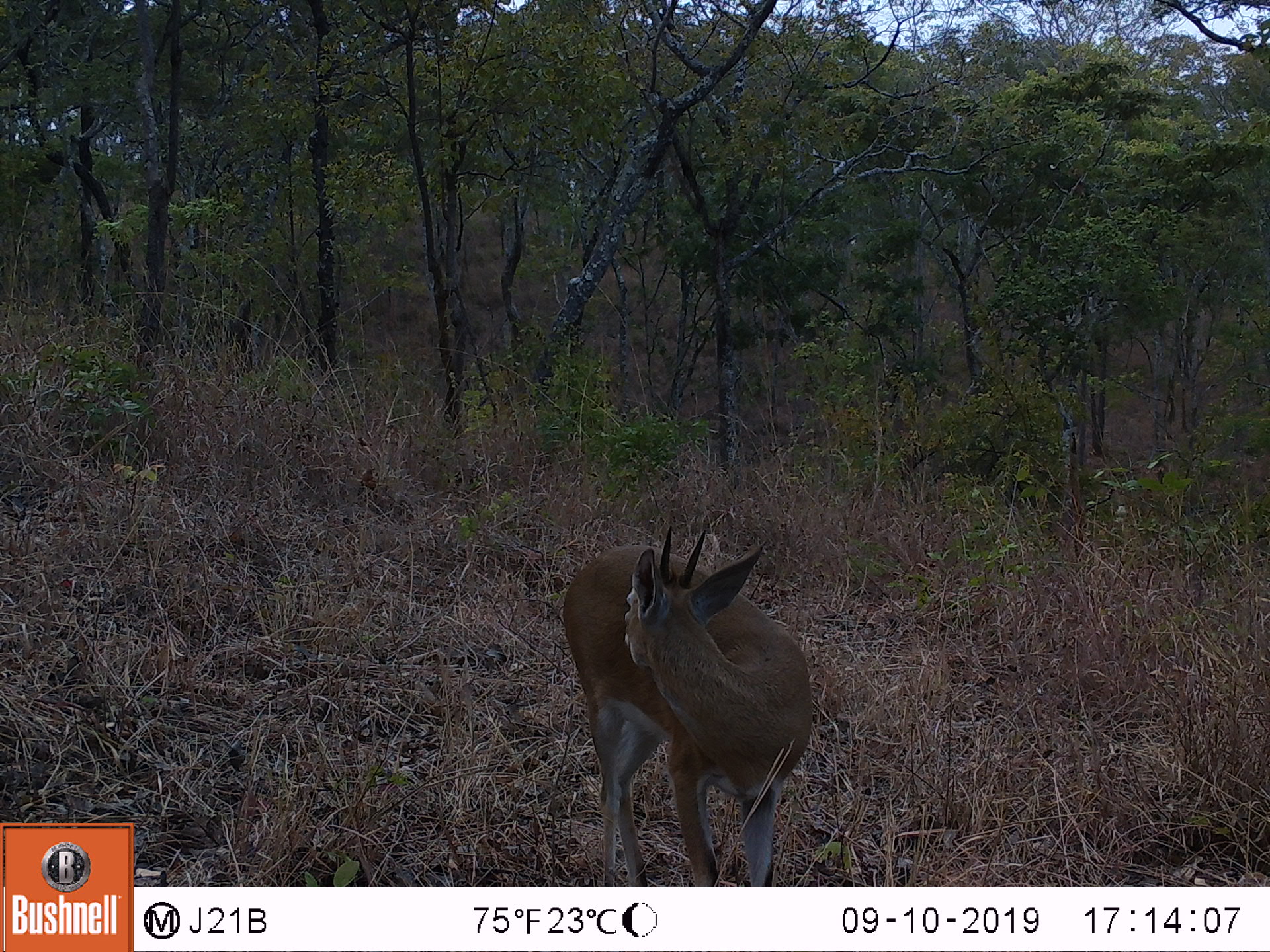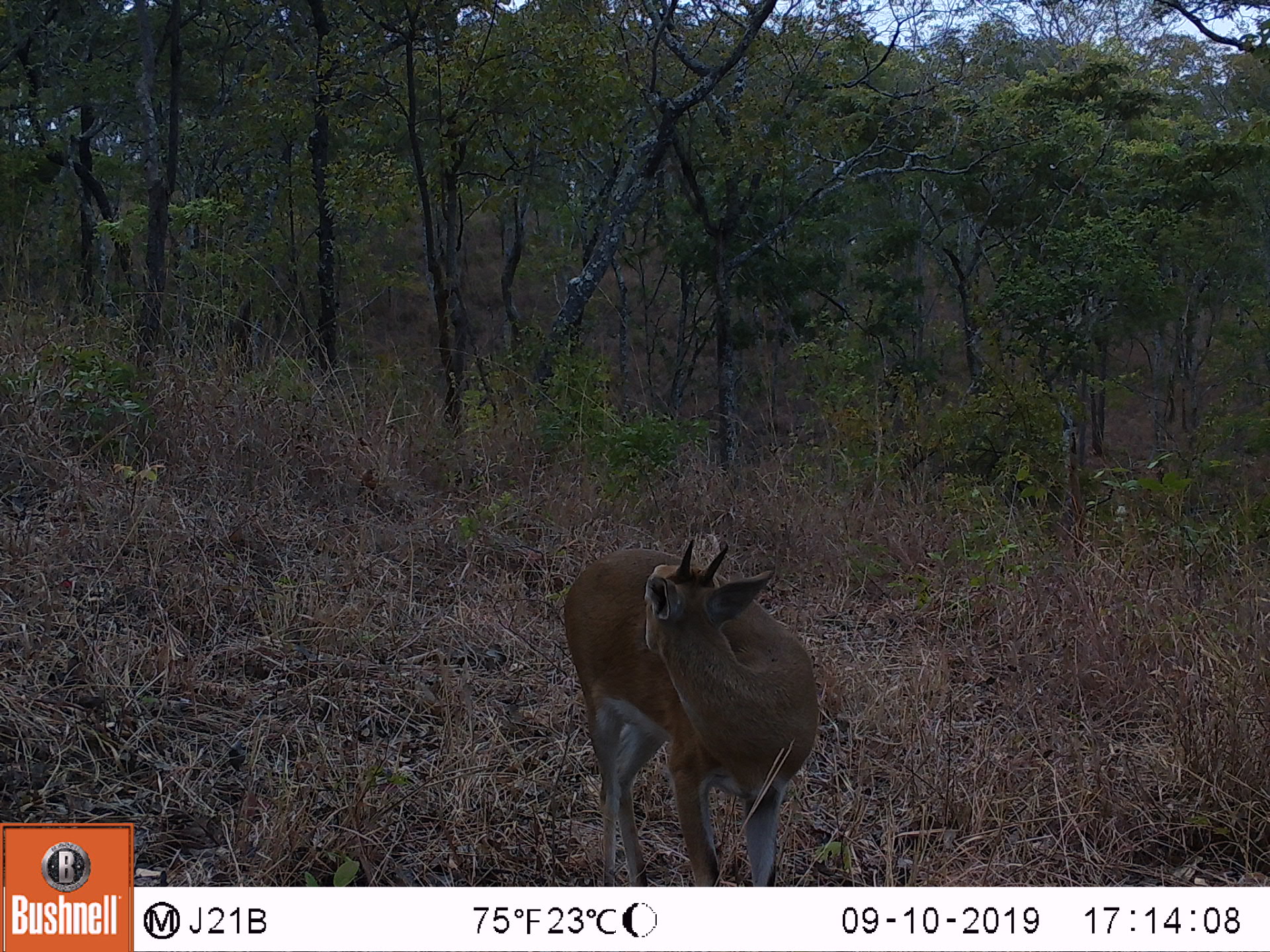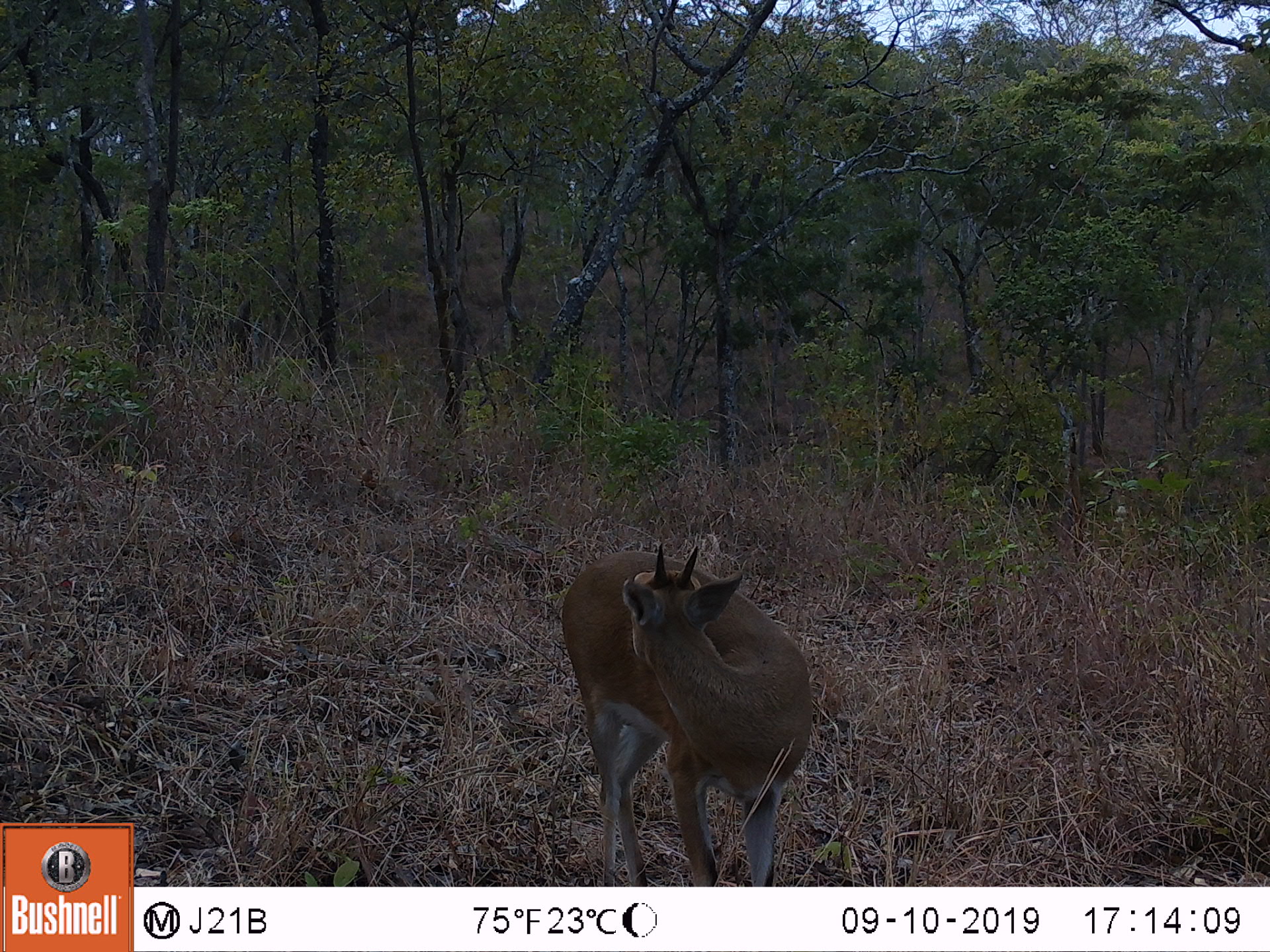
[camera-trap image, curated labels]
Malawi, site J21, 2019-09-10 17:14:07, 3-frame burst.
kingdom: Animalia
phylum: Chordata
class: Mammalia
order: Artiodactyla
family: Bovidae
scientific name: Antilopinae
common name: small antelope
Small antelope (Antilopinae), count 1.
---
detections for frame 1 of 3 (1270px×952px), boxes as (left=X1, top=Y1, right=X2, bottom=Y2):
small antelope: (left=564, top=533, right=809, bottom=878)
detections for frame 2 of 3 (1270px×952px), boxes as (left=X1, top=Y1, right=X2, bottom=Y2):
small antelope: (left=566, top=536, right=818, bottom=880)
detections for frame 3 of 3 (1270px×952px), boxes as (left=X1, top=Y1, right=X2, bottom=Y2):
small antelope: (left=562, top=542, right=811, bottom=874)